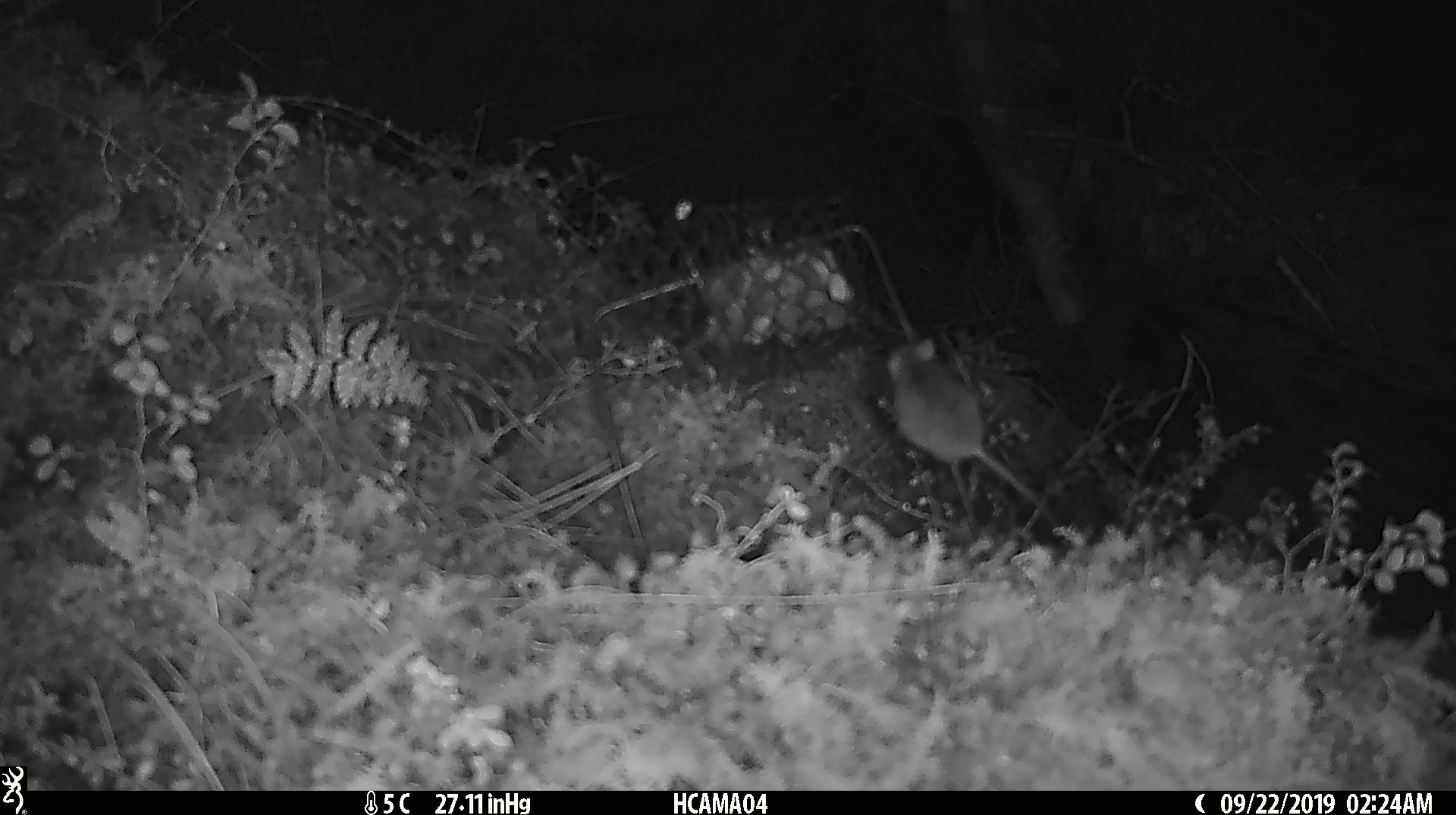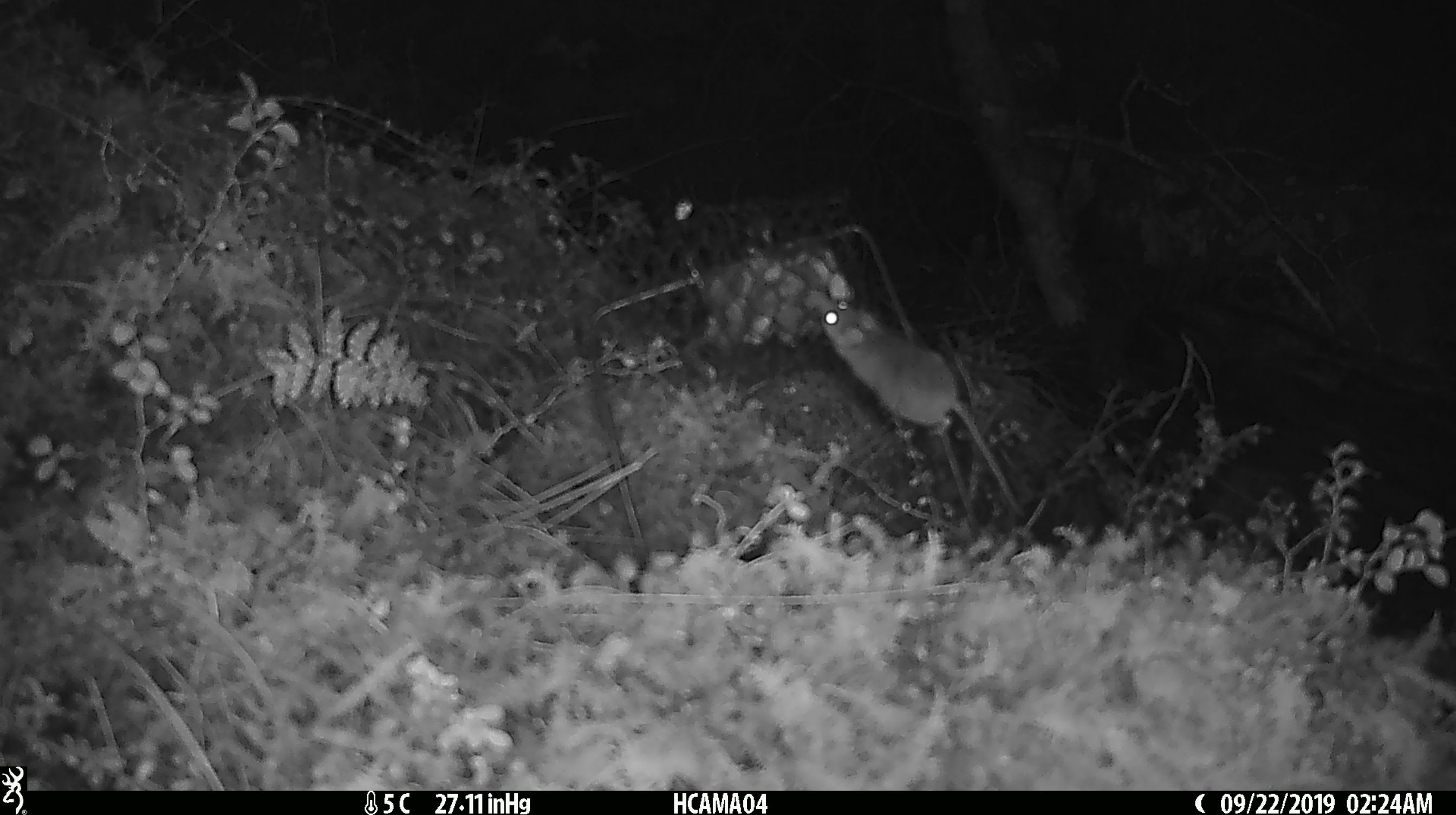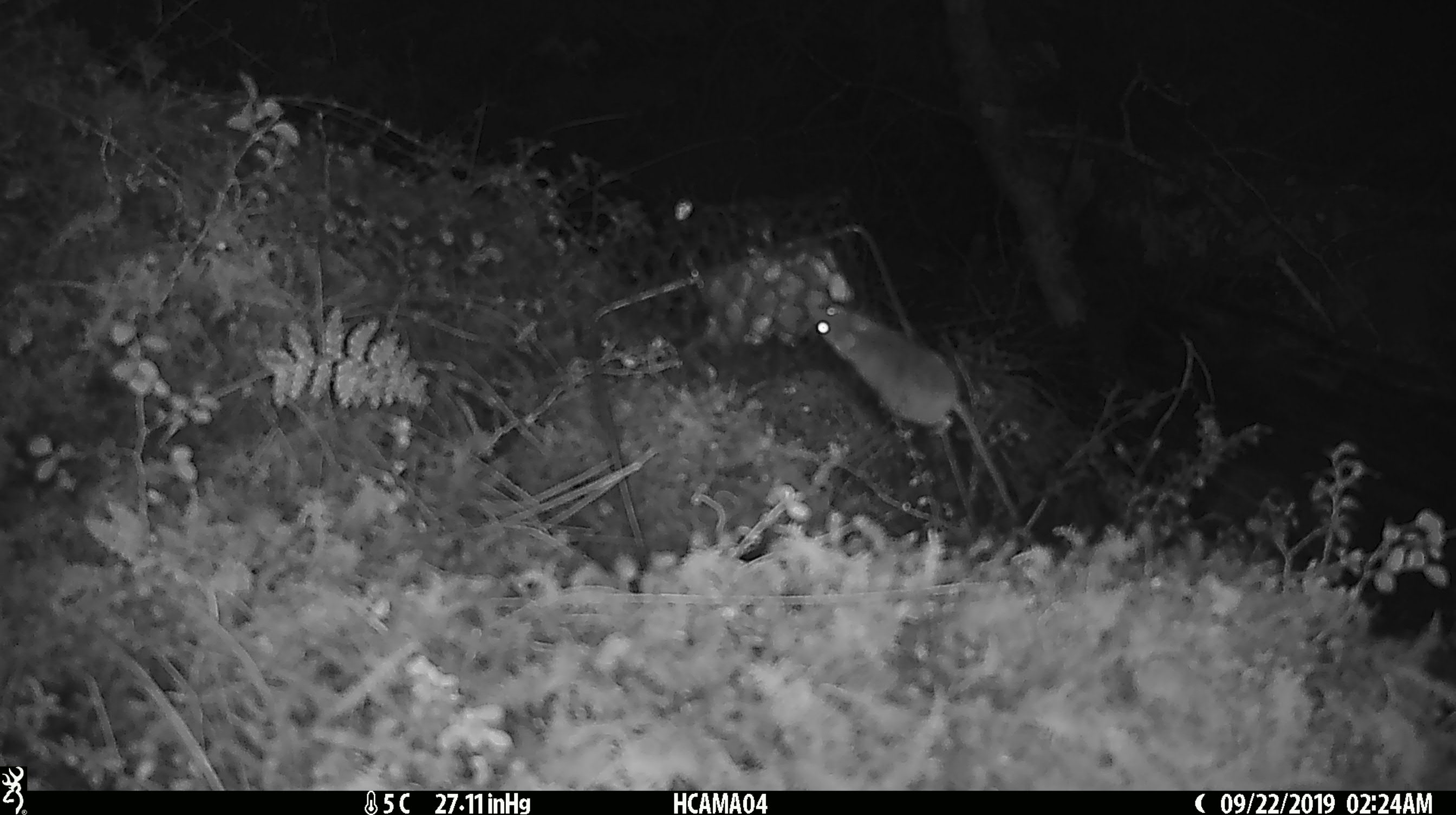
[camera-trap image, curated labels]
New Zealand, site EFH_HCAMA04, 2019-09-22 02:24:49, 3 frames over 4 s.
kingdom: Animalia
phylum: Chordata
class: Mammalia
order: Rodentia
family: Muridae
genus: Mus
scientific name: Mus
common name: mouse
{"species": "mouse (Mus)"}